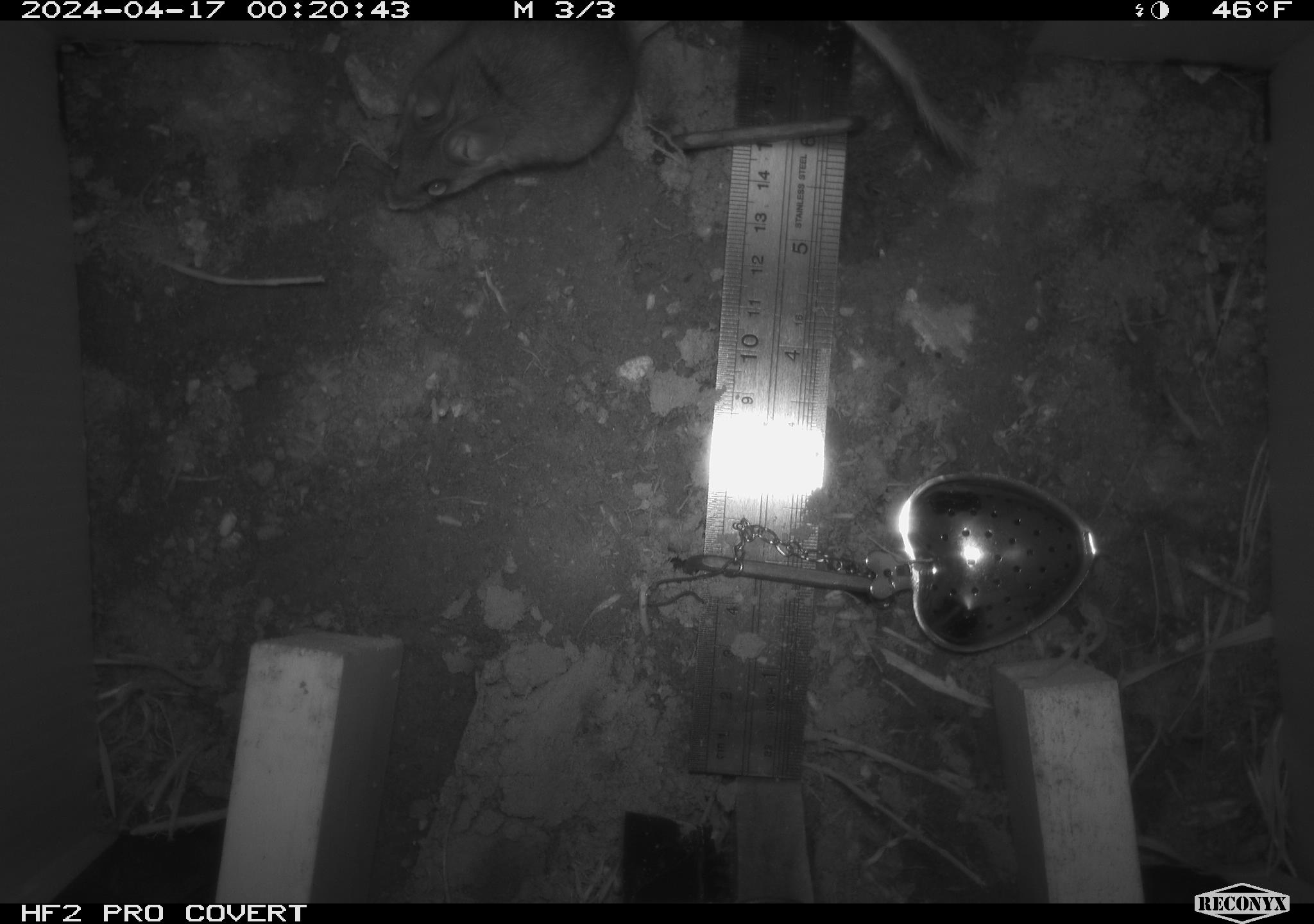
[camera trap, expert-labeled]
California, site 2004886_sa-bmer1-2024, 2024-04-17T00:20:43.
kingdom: Animalia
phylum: Chordata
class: Mammalia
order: Rodentia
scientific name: Rodentia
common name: mouse species